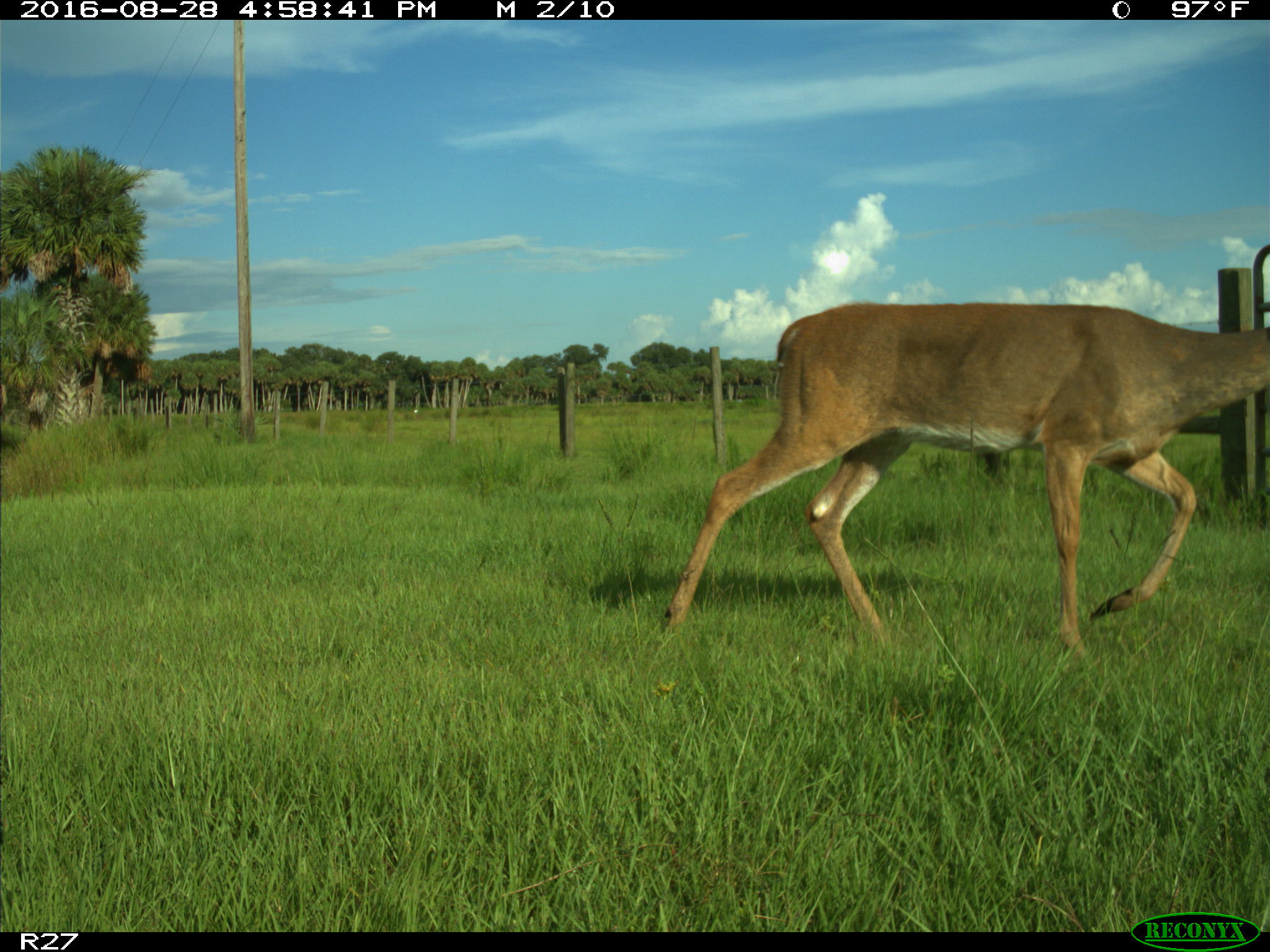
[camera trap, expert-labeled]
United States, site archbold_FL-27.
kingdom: Animalia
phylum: Chordata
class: Mammalia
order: Artiodactyla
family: Cervidae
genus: Odocoileus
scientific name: Odocoileus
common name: deer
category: unidentified deer